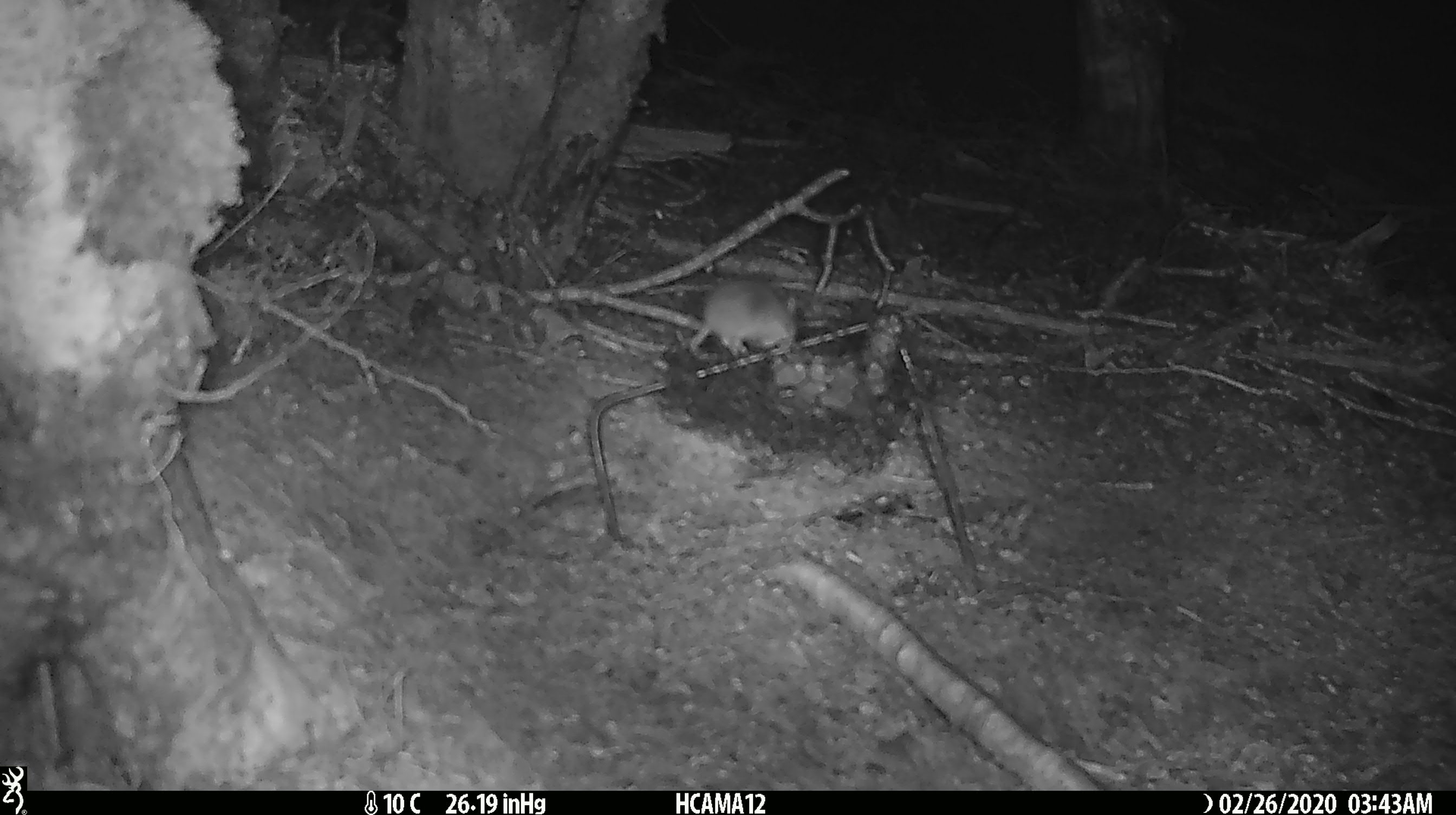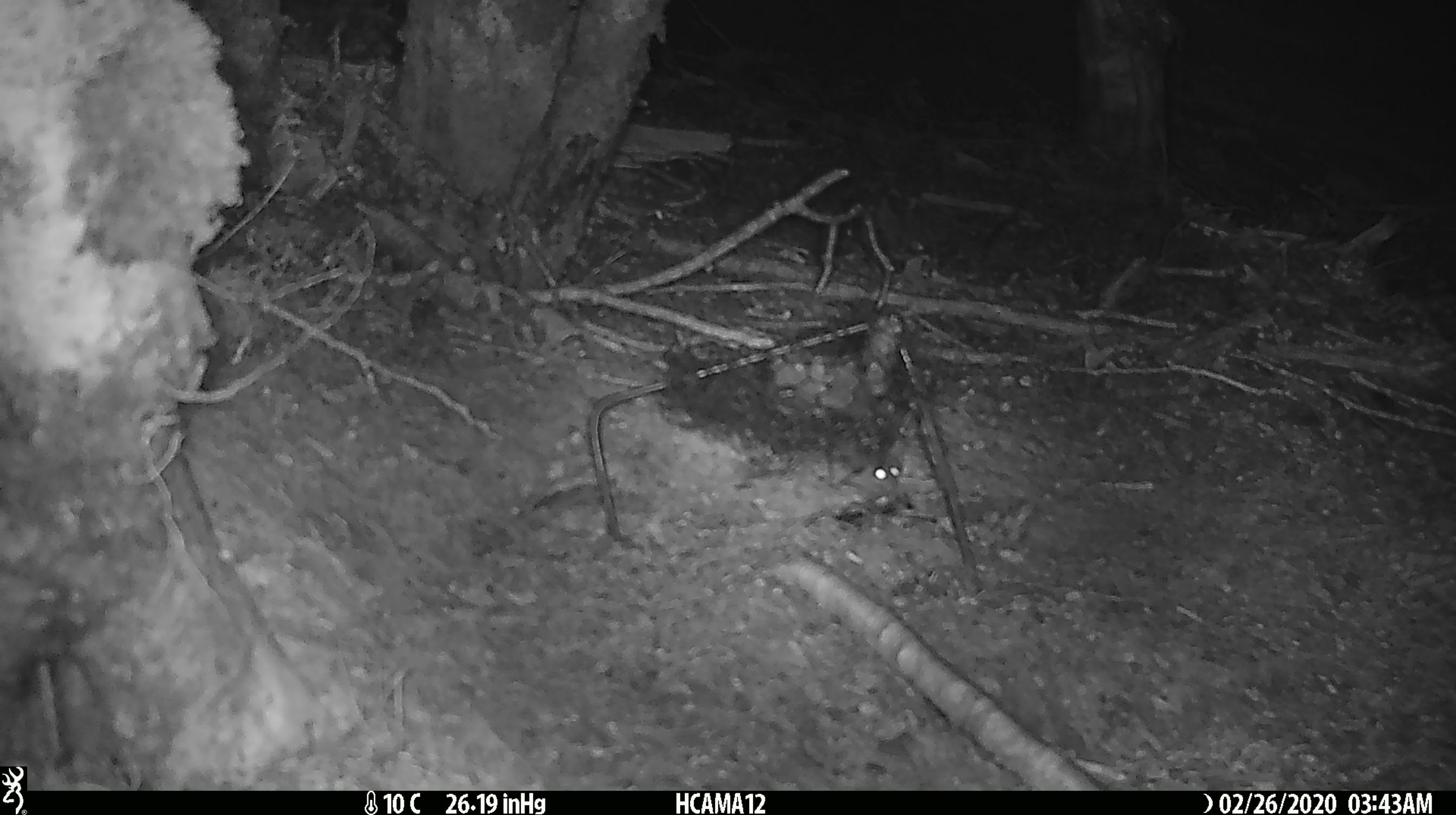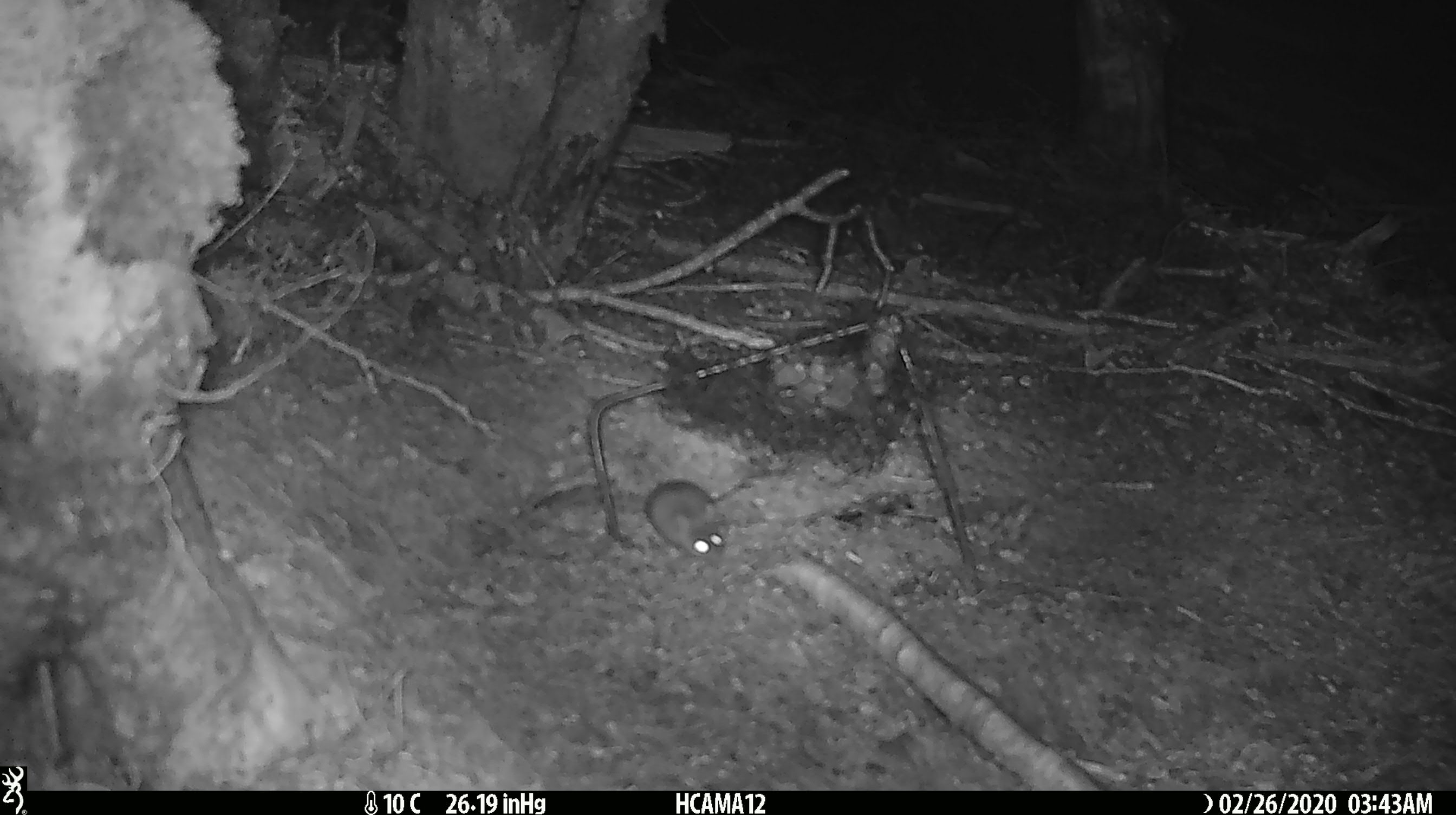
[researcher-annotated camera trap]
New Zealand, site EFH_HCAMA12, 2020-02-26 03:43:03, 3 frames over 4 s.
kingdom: Animalia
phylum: Chordata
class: Mammalia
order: Rodentia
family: Muridae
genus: Mus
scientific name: Mus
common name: mouse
Mouse (Mus).